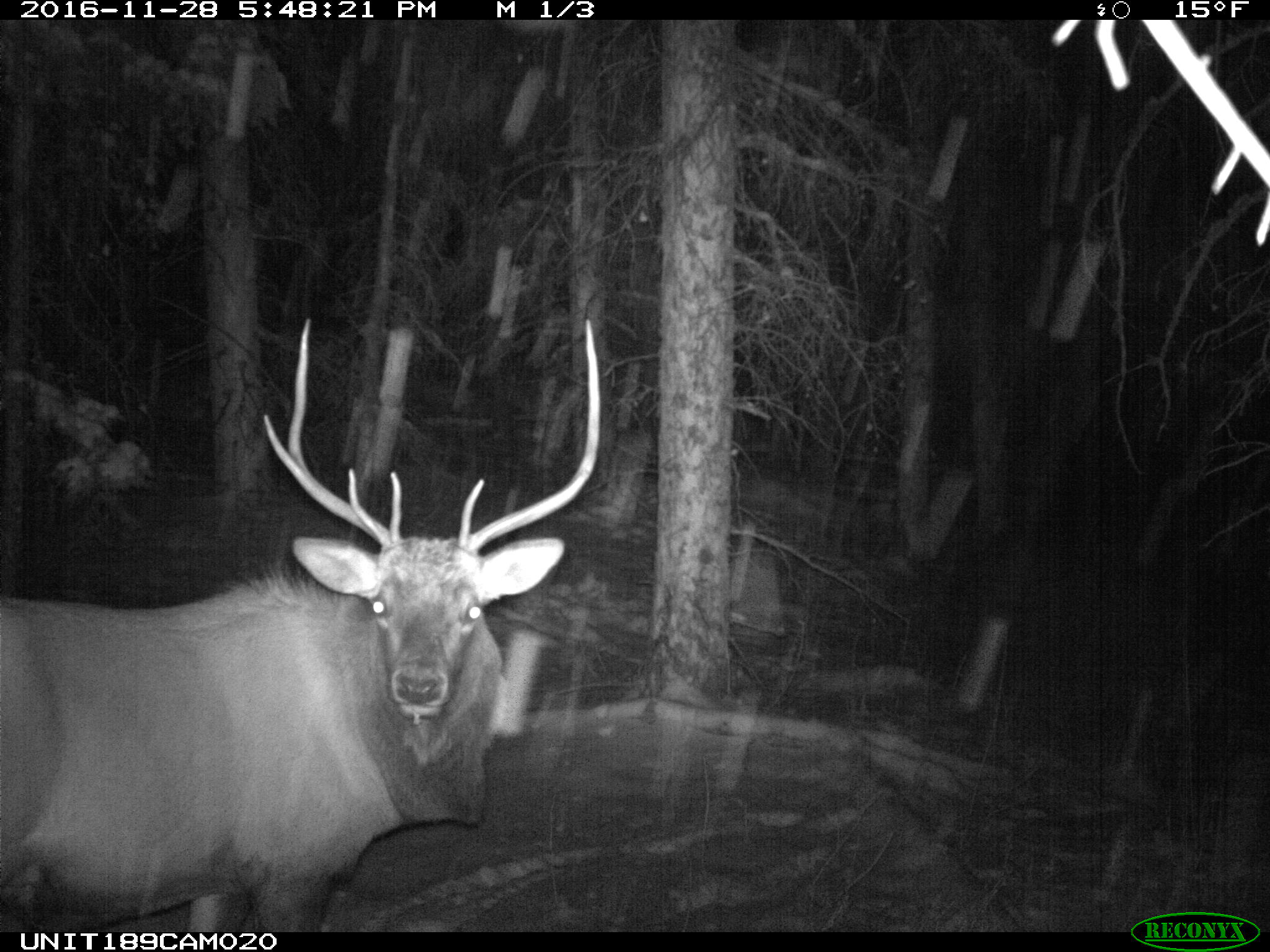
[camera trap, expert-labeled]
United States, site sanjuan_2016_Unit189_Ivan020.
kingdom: Animalia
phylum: Chordata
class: Mammalia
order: Artiodactyla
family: Cervidae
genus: Cervus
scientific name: Cervus elaphus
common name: red deer